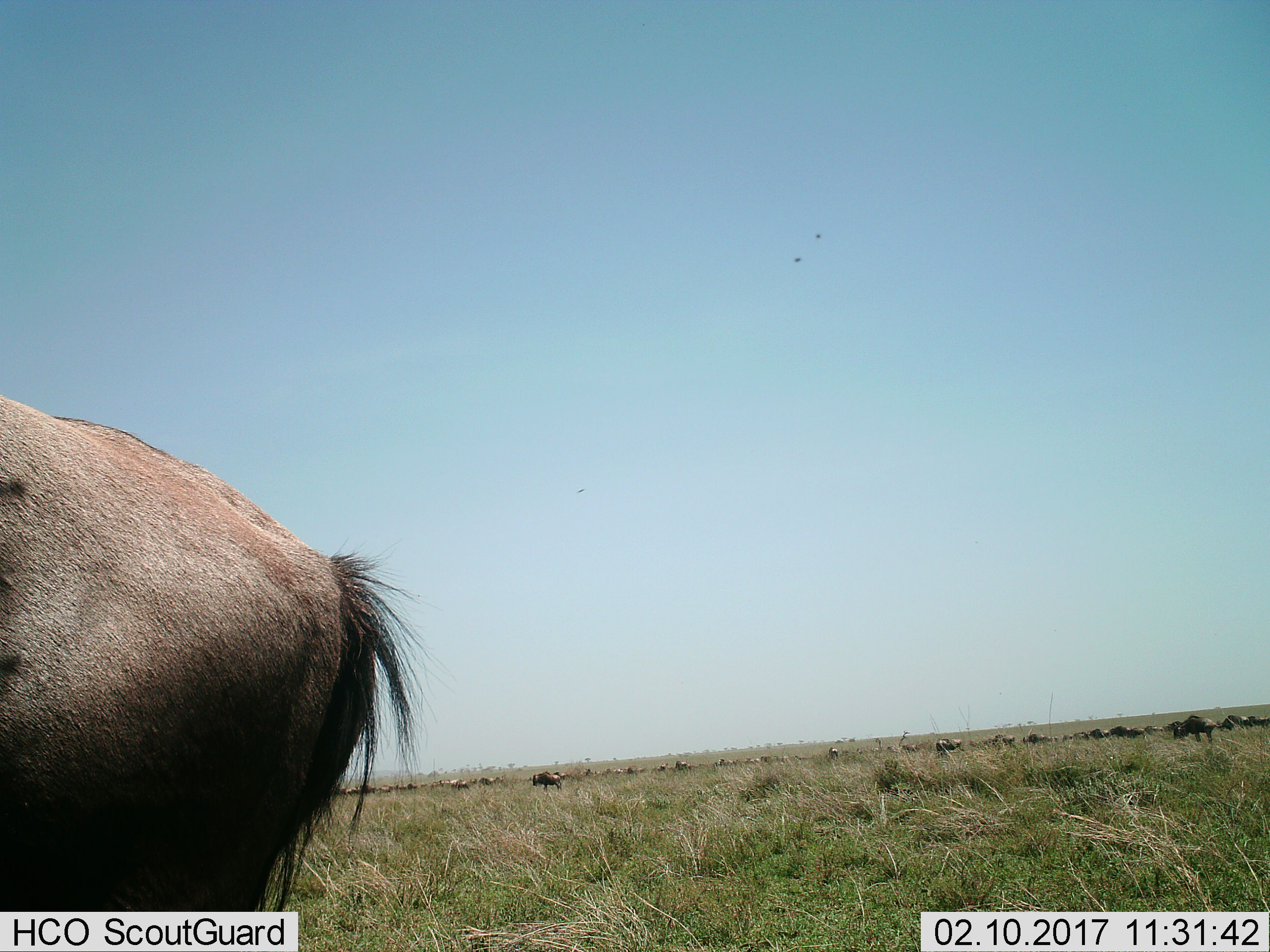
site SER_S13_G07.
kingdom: Animalia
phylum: Chordata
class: Mammalia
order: Artiodactyla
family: Bovidae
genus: Connochaetes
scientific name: Connochaetes taurinus taurinus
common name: blue wildebeest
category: wildebeestblue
Wildebeestblue (blue wildebeest) (Connochaetes taurinus taurinus), count 11-50. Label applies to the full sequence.